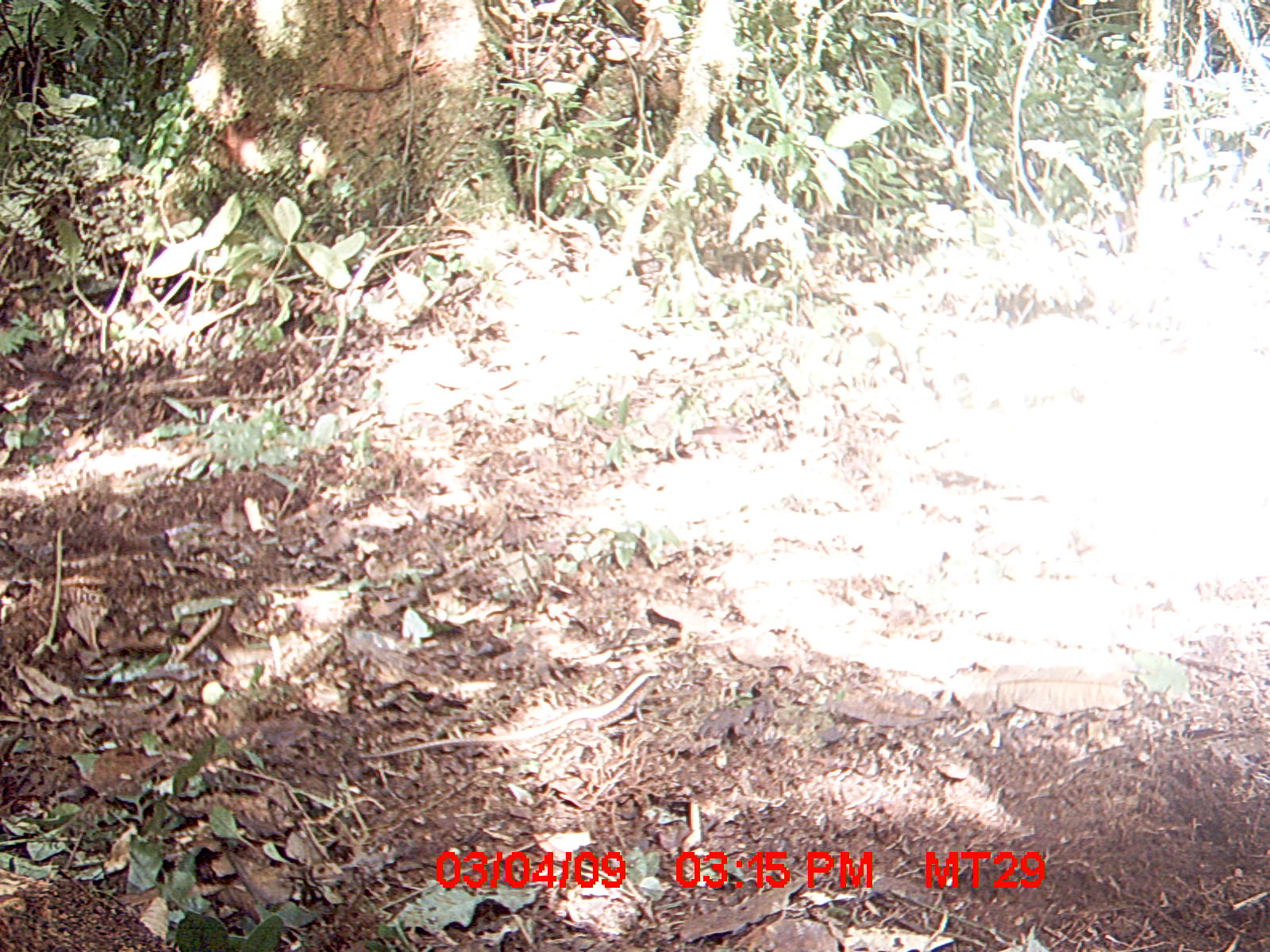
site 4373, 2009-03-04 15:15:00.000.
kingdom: Animalia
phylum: Chordata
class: Reptilia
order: Squamata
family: Scincidae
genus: Plestiodon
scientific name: Plestiodon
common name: skink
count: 1